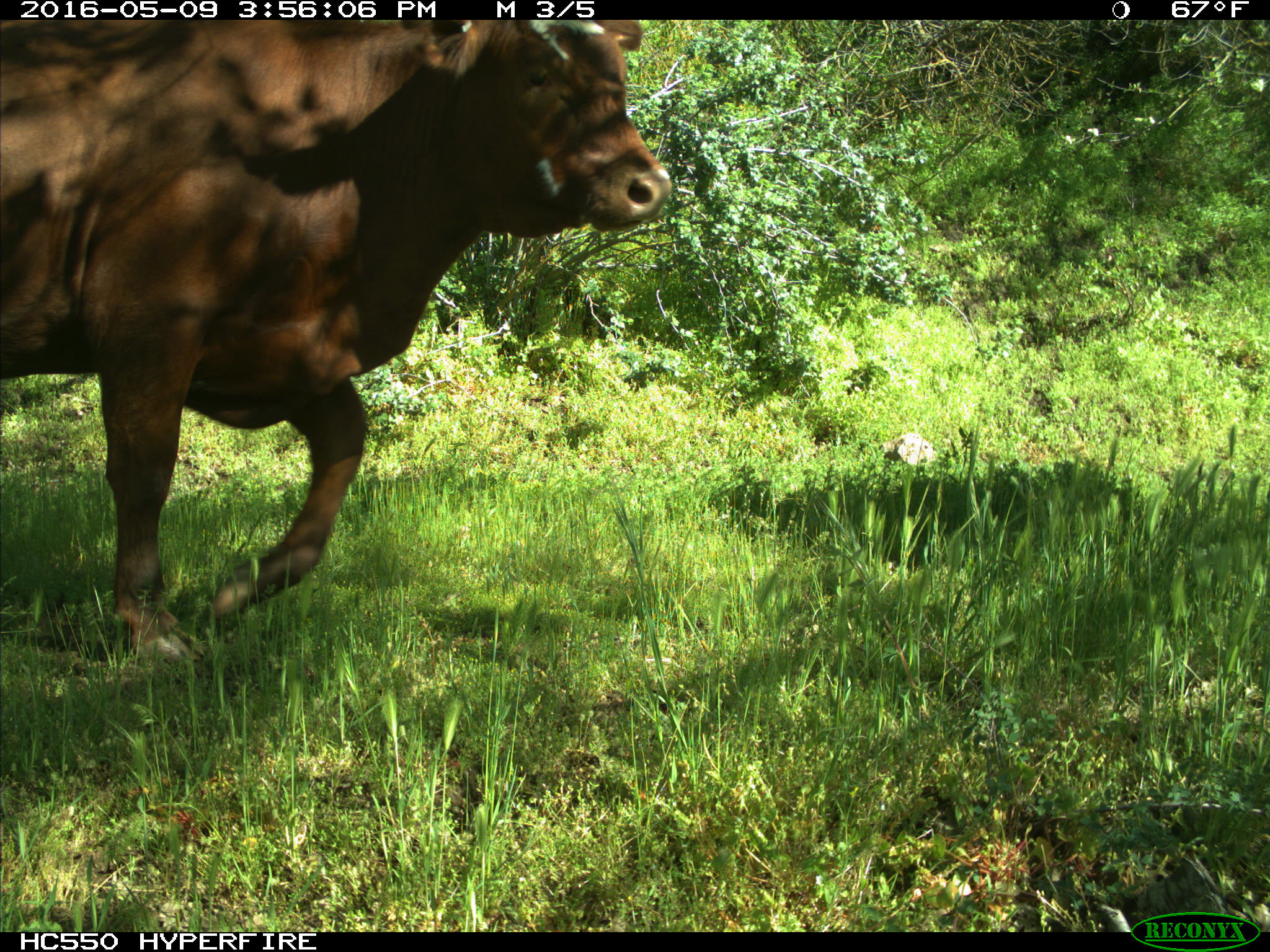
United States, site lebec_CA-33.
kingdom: Animalia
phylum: Chordata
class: Mammalia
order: Artiodactyla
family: Bovidae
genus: Bos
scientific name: Bos taurus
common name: domestic cow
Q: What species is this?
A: Bos taurus (domestic cow).